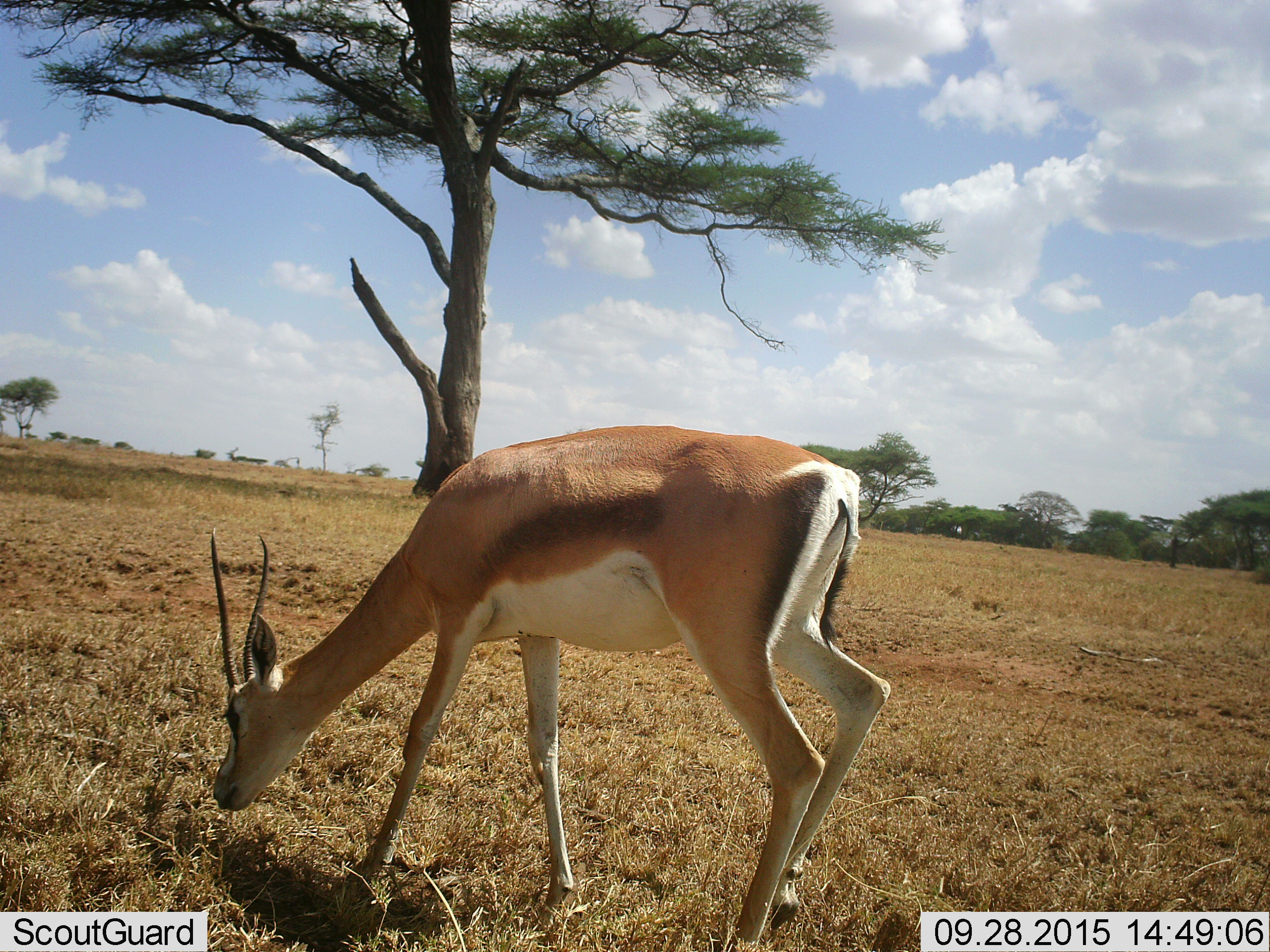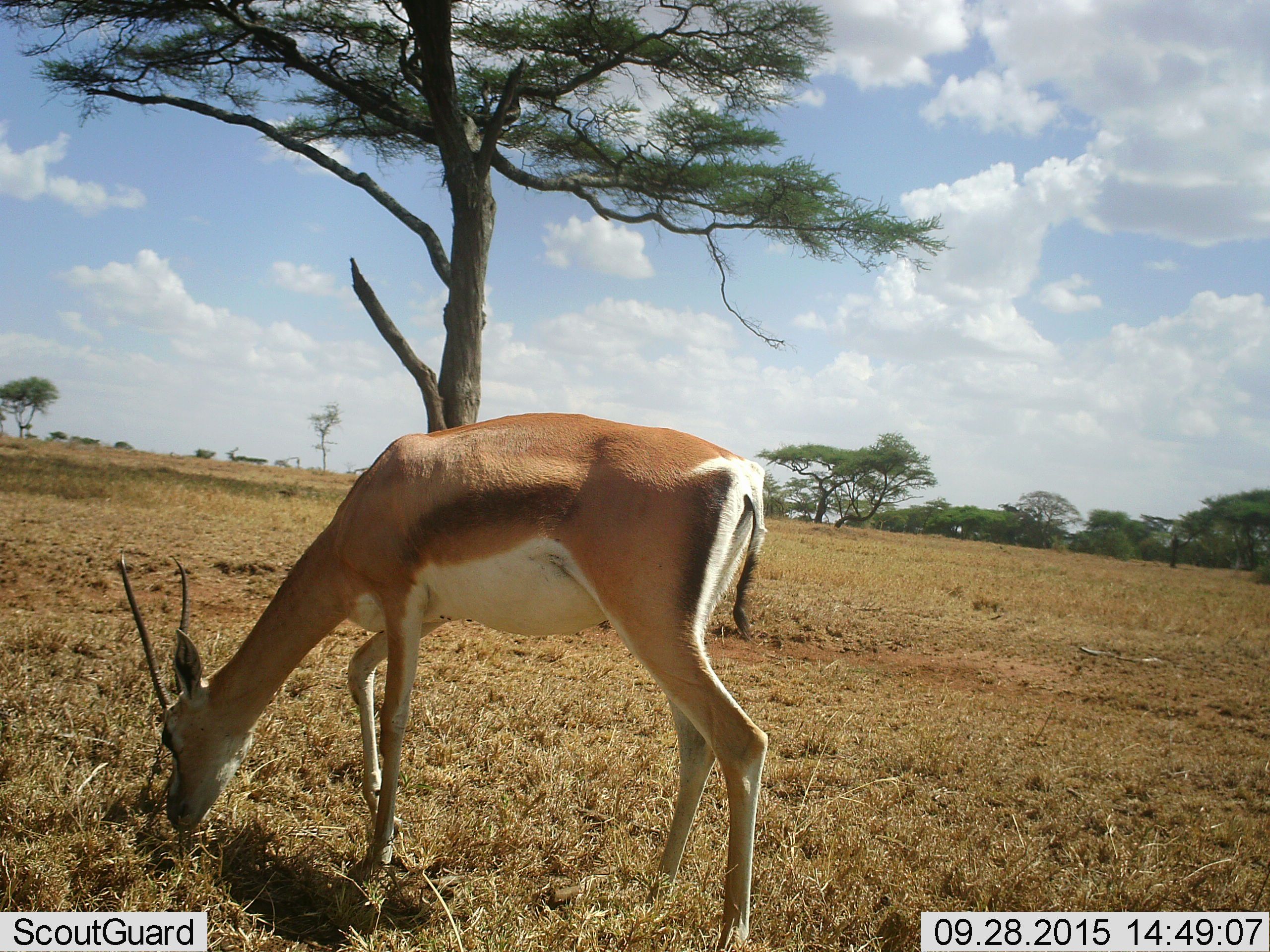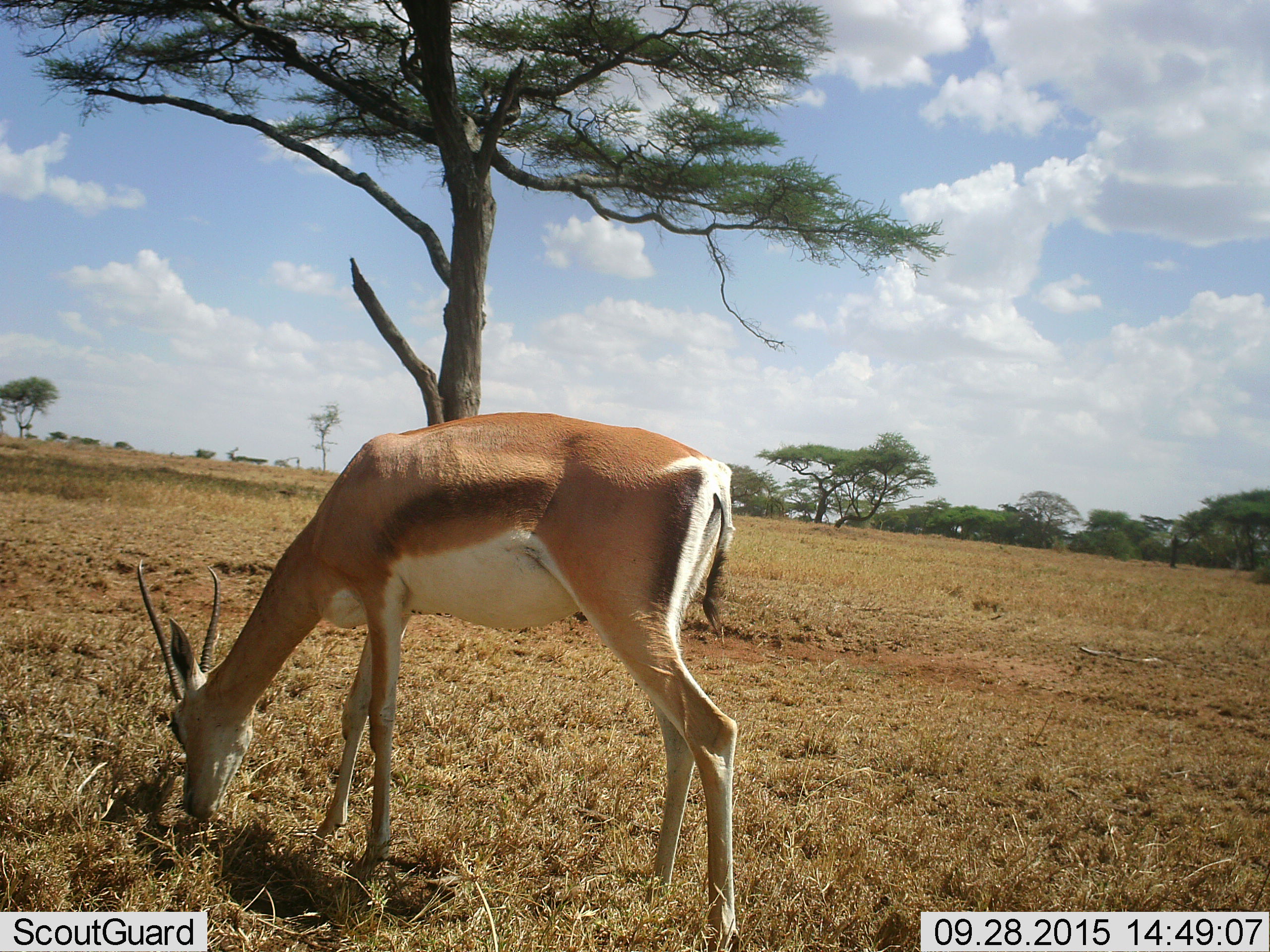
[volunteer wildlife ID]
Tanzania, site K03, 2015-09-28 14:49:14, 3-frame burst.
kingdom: Animalia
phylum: Chordata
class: Mammalia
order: Artiodactyla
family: Bovidae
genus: Nanger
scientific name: Nanger granti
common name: grant's gazelle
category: gazellegrants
Gazellegrants (grant's gazelle) (Nanger granti), count 1. Behavior (volunteer vote fractions): standing 50%, resting 0%, moving 25%, interacting 0%. Young present (vote fraction): 12%. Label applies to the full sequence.